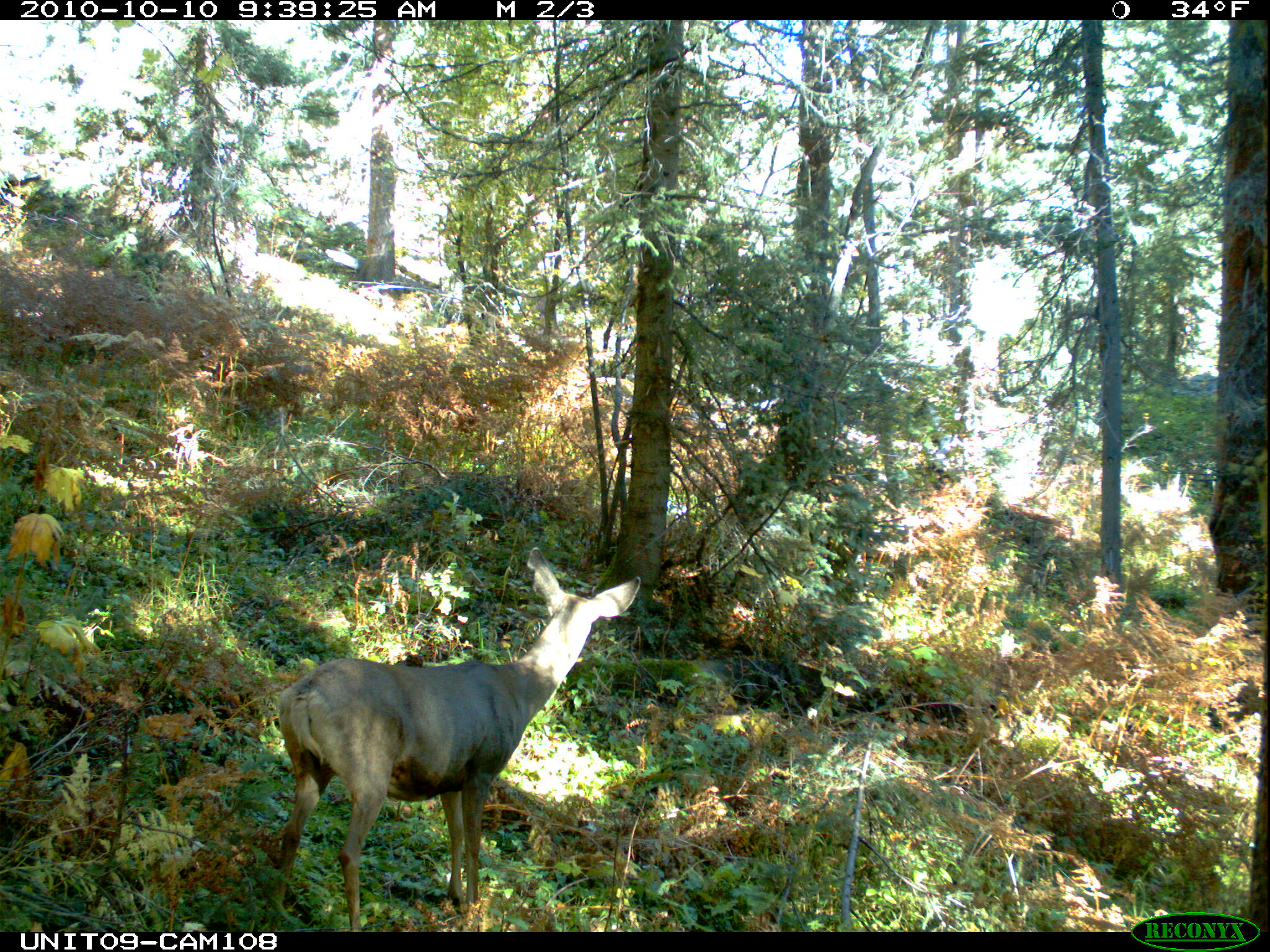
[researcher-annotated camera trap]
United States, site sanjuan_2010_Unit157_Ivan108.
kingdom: Animalia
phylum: Chordata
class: Mammalia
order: Artiodactyla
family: Cervidae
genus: Odocoileus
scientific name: Odocoileus hemionus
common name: mule deer